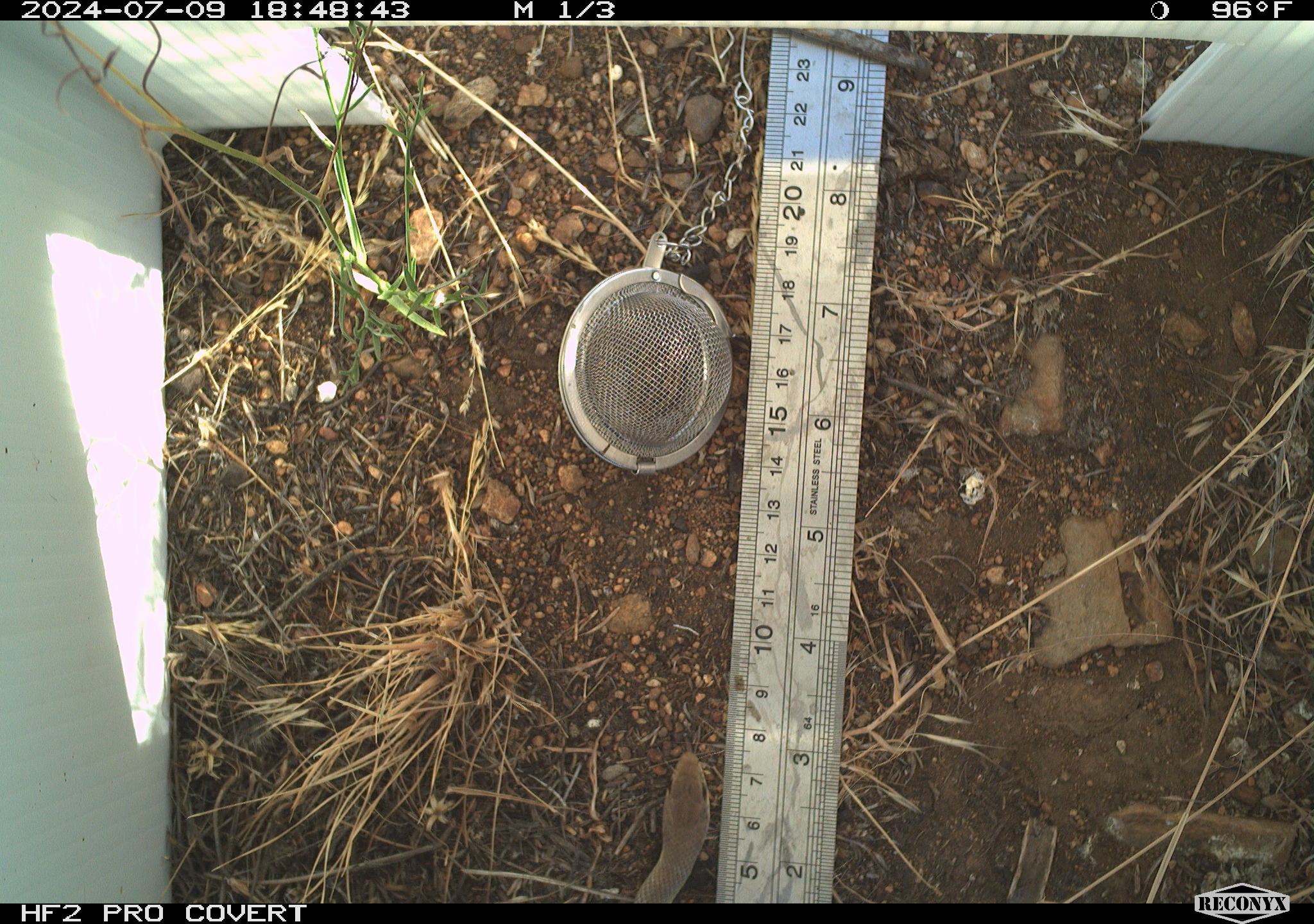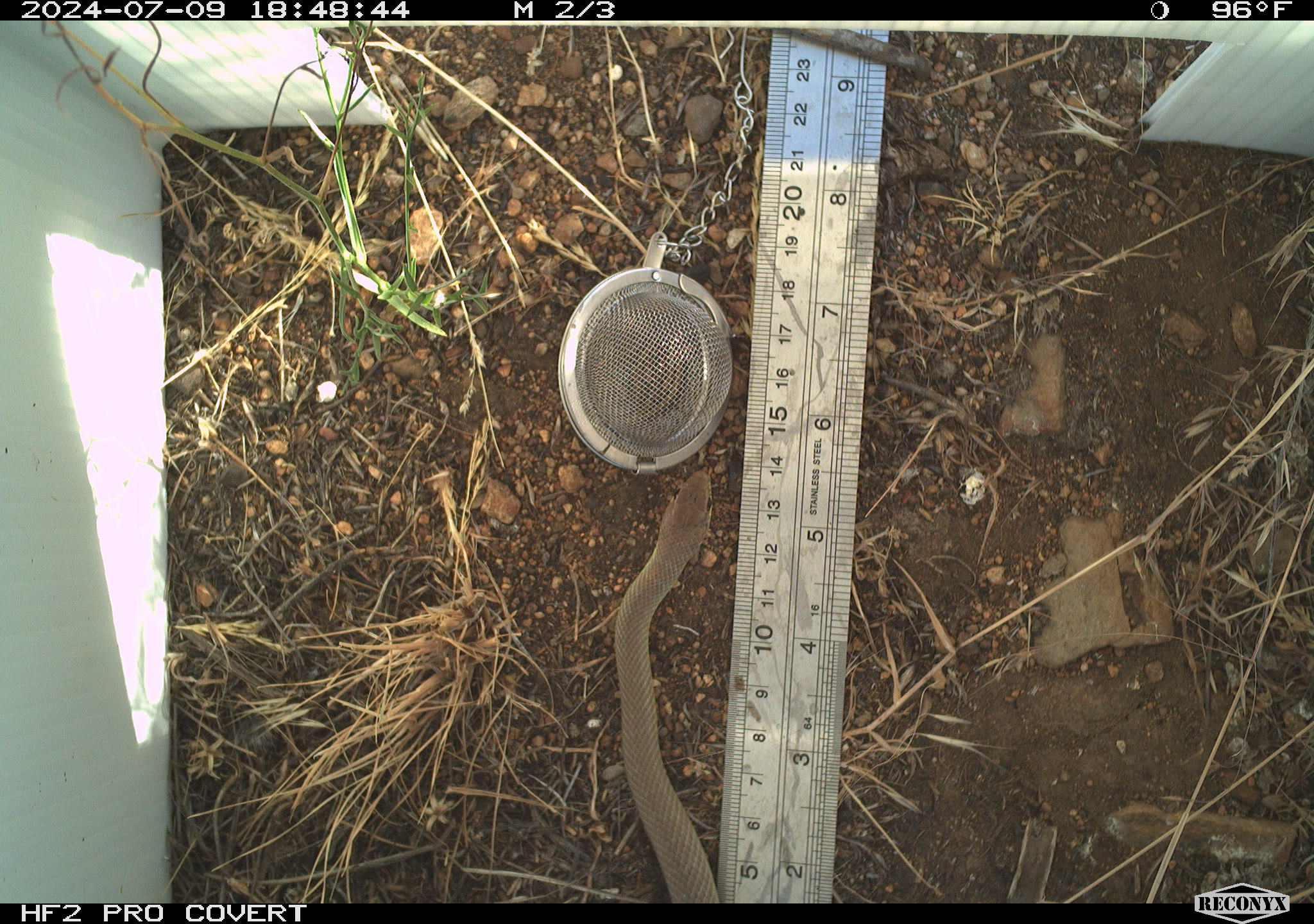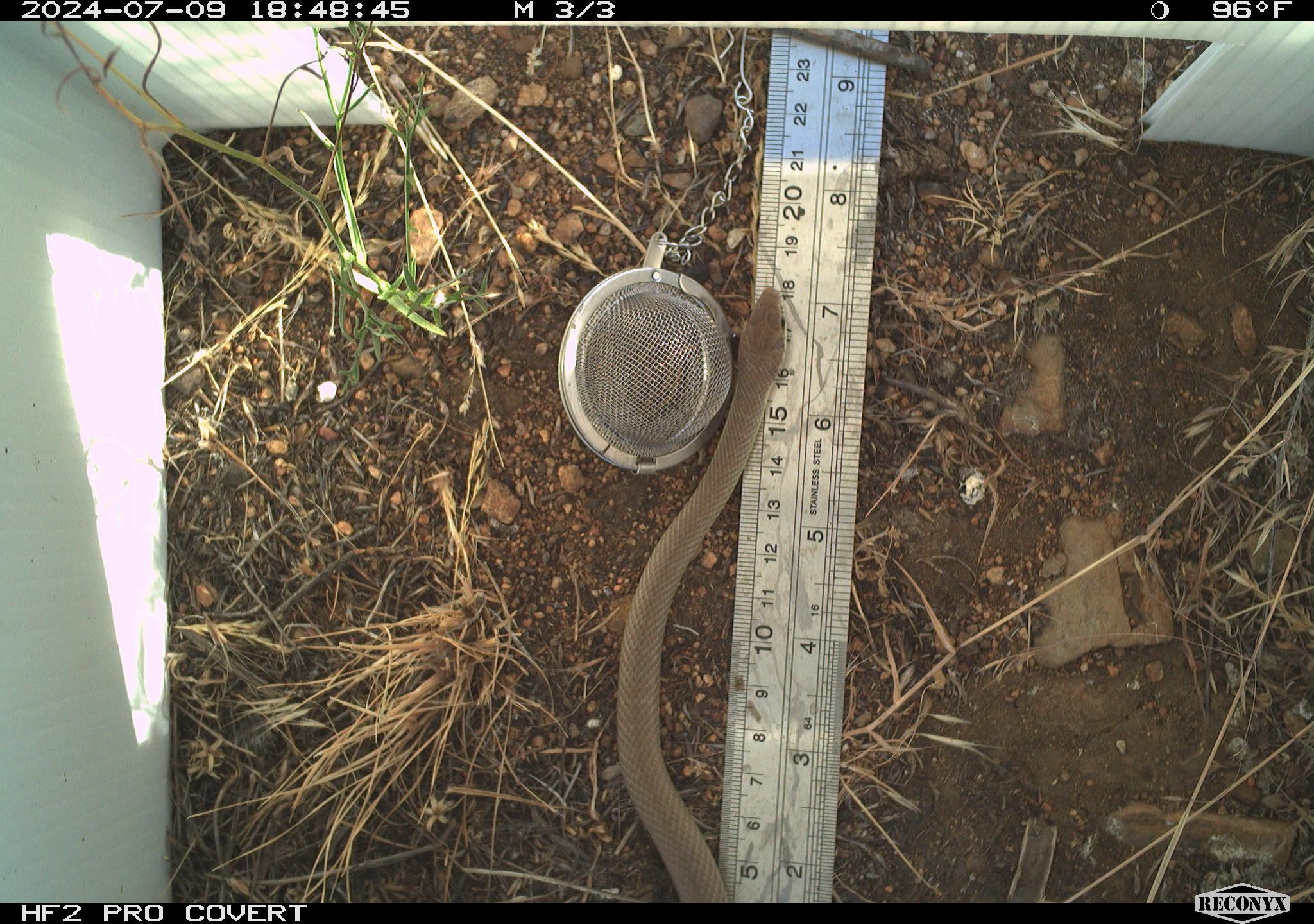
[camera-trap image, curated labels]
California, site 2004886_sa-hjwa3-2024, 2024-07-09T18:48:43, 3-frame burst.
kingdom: Animalia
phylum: Chordata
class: Reptilia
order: Squamata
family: Colubridae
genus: Coluber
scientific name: Coluber constrictor mormon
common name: western yellow-bellied racer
Western yellow-bellied racer (Coluber constrictor mormon).